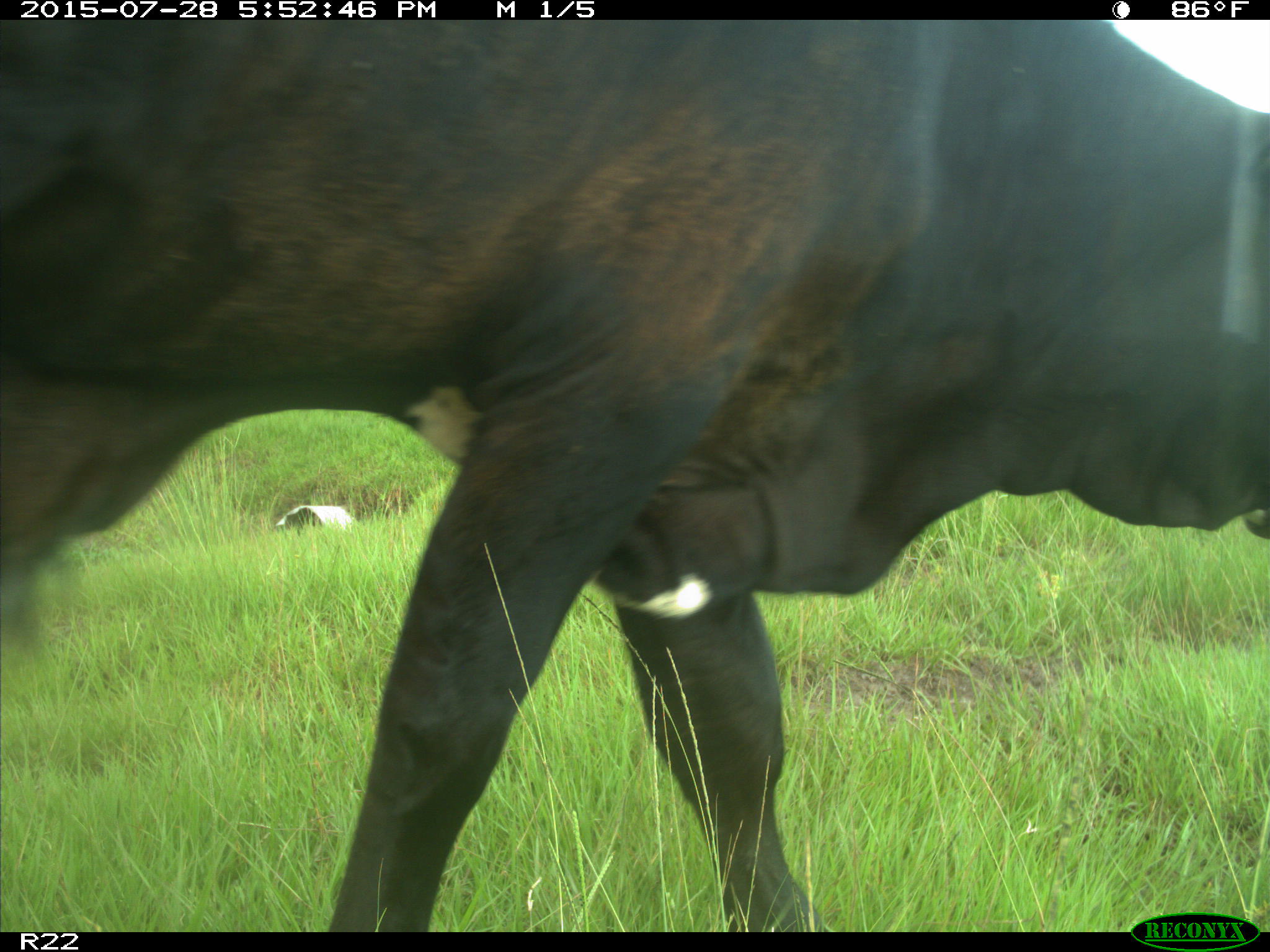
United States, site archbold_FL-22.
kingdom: Animalia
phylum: Chordata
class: Mammalia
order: Artiodactyla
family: Bovidae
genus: Bos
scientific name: Bos taurus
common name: domestic cow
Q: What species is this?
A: Bos taurus (domestic cow).